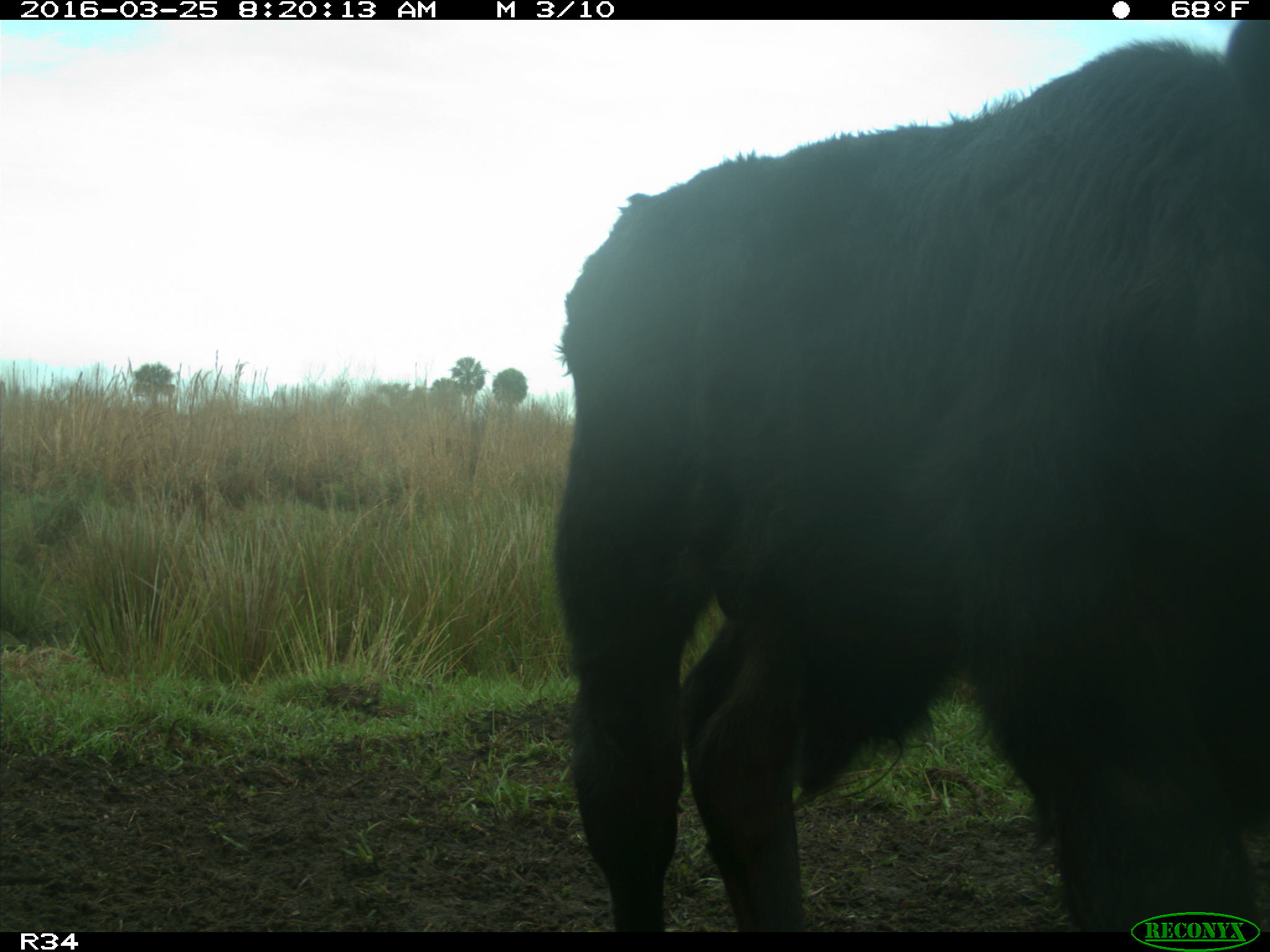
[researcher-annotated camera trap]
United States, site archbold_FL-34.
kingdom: Animalia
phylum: Chordata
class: Mammalia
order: Artiodactyla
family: Bovidae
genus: Bos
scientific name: Bos taurus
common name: domestic cow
Bos taurus (domestic cow).